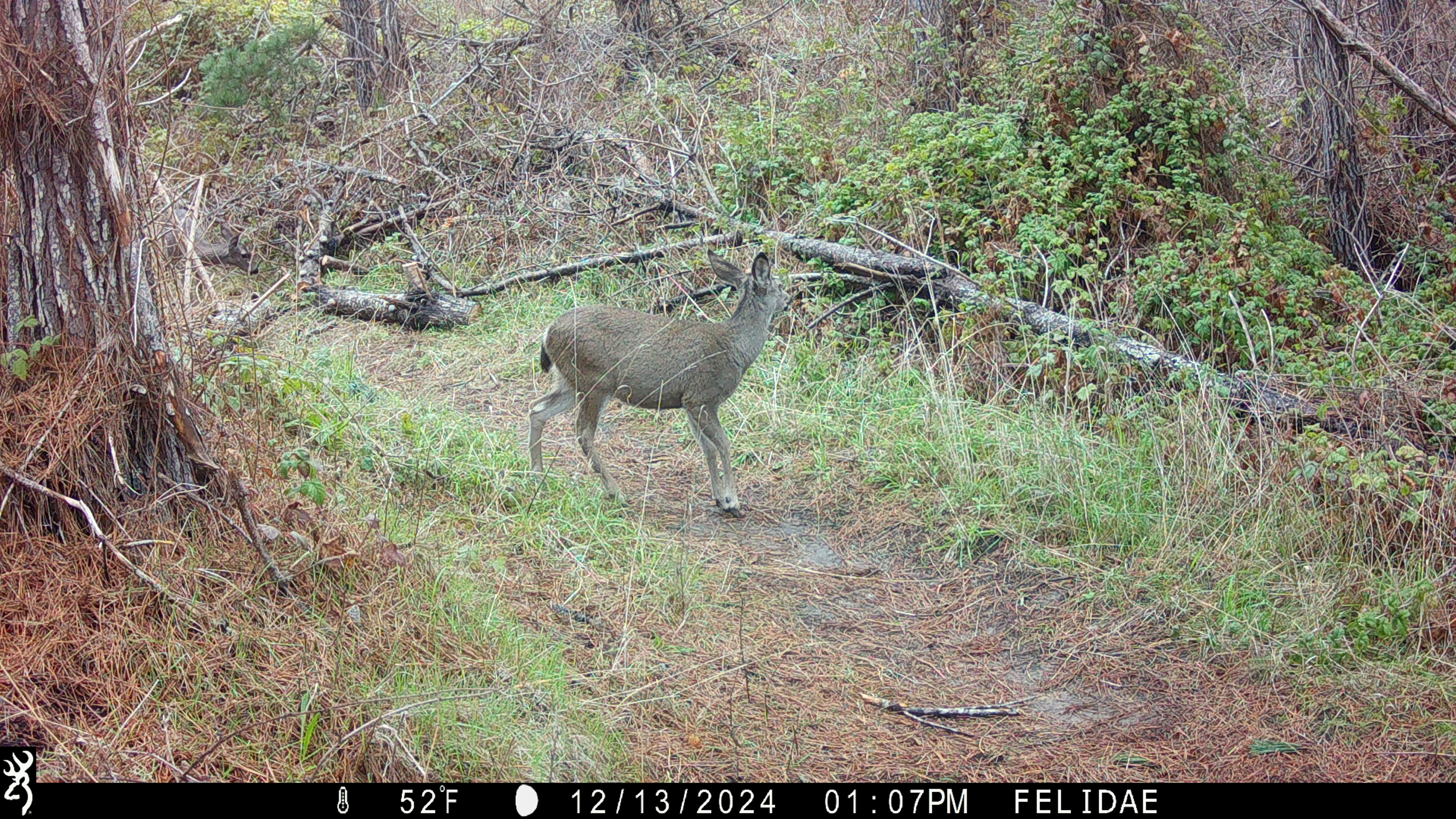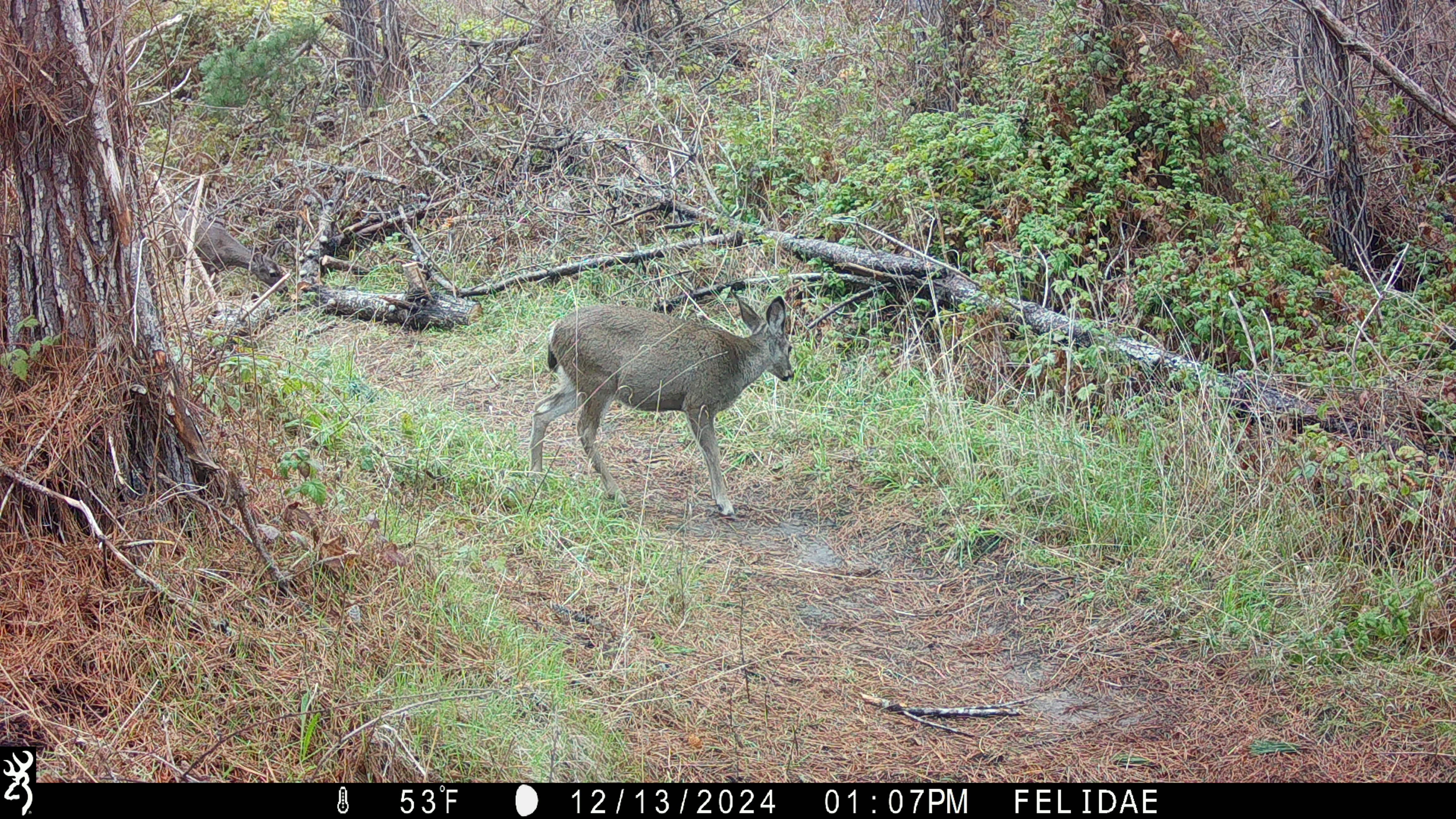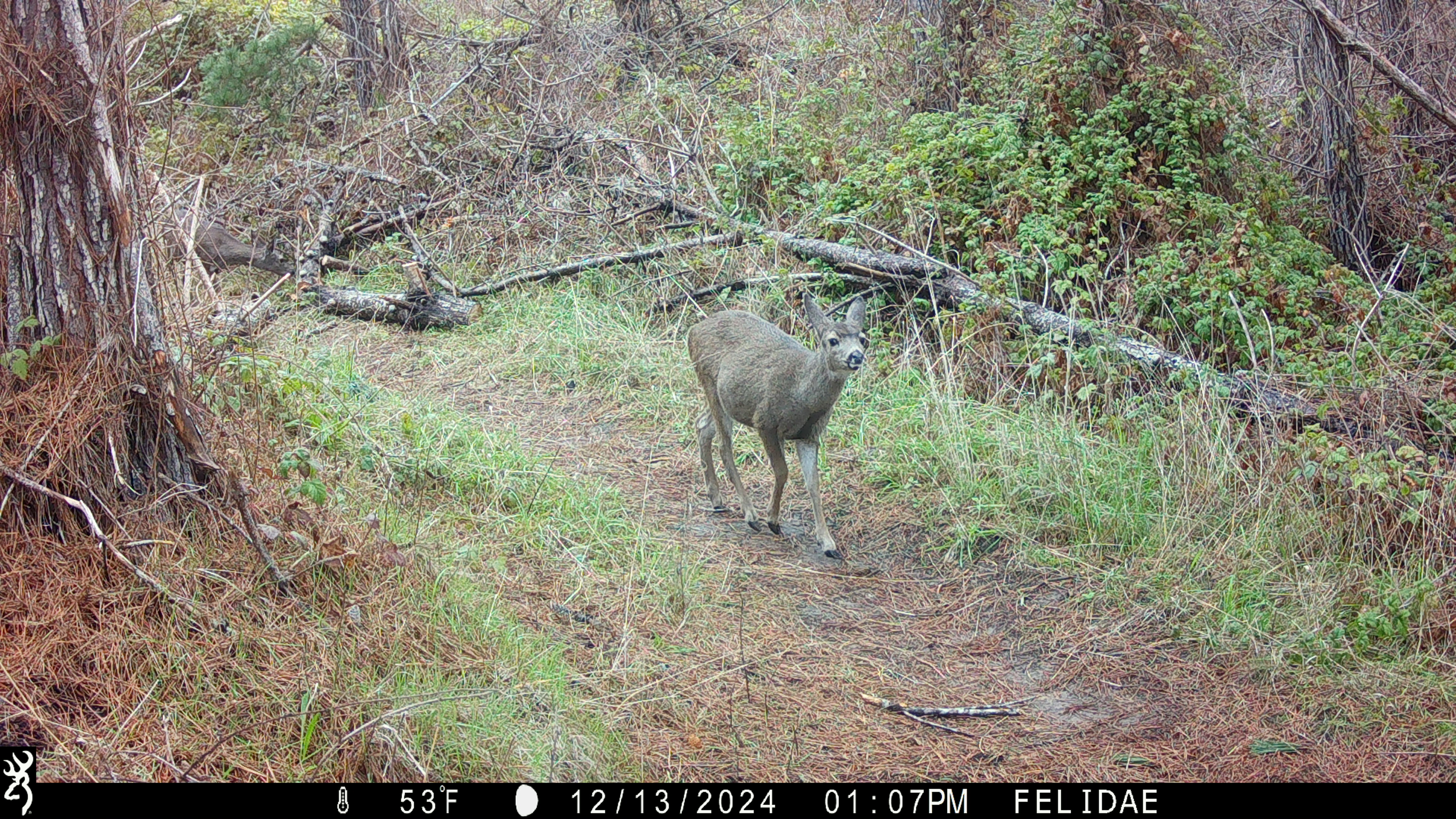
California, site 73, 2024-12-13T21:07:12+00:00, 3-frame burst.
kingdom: Animalia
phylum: Chordata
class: Mammalia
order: Artiodactyla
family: Cervidae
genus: Odocoileus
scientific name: Odocoileus hemionus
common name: mule deer